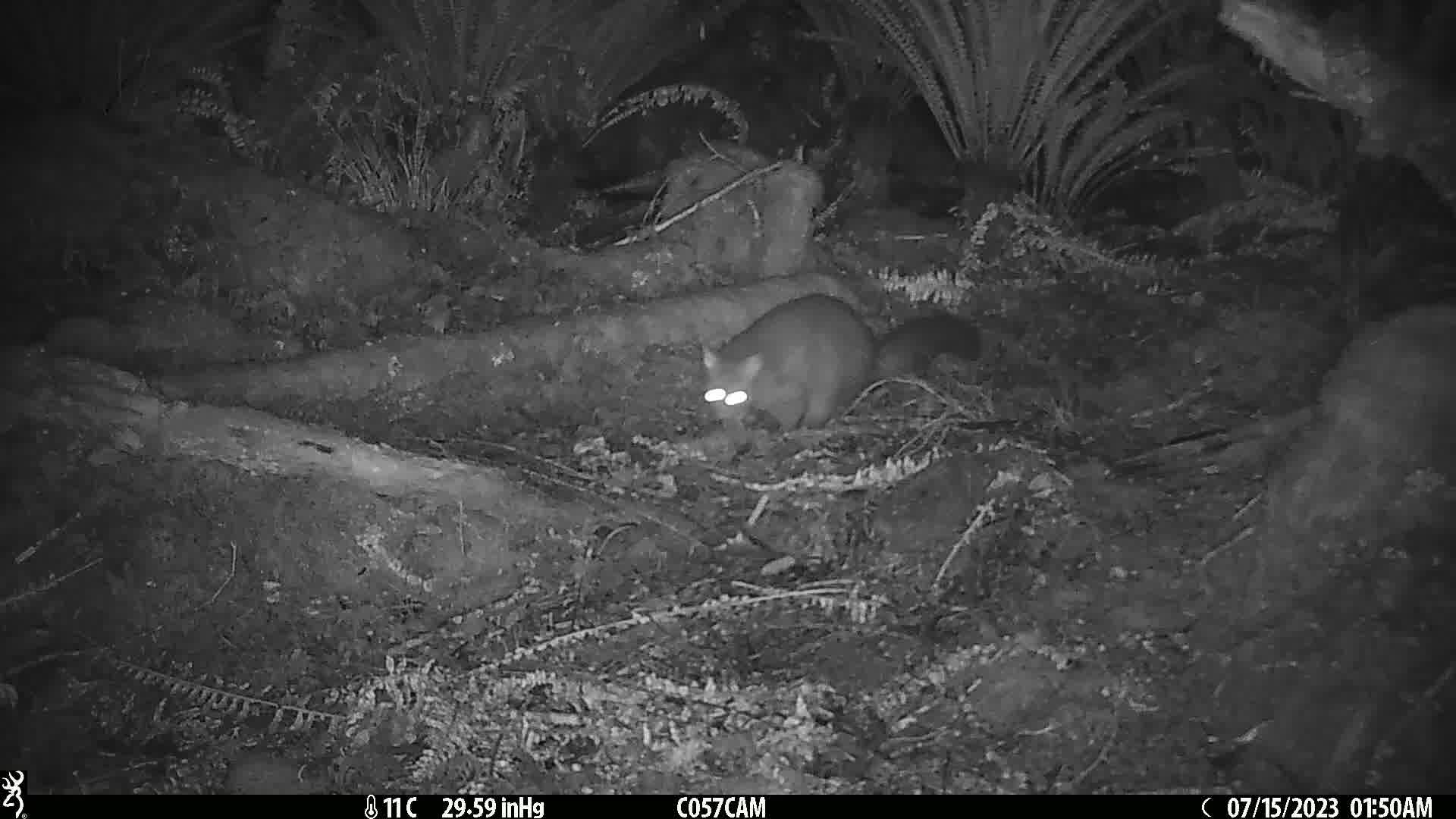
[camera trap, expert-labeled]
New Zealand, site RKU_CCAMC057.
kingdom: Animalia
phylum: Chordata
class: Mammalia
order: Diprotodontia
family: Phalangeridae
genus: Trichosurus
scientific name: Trichosurus vulpecula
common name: common brushtail possum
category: possum